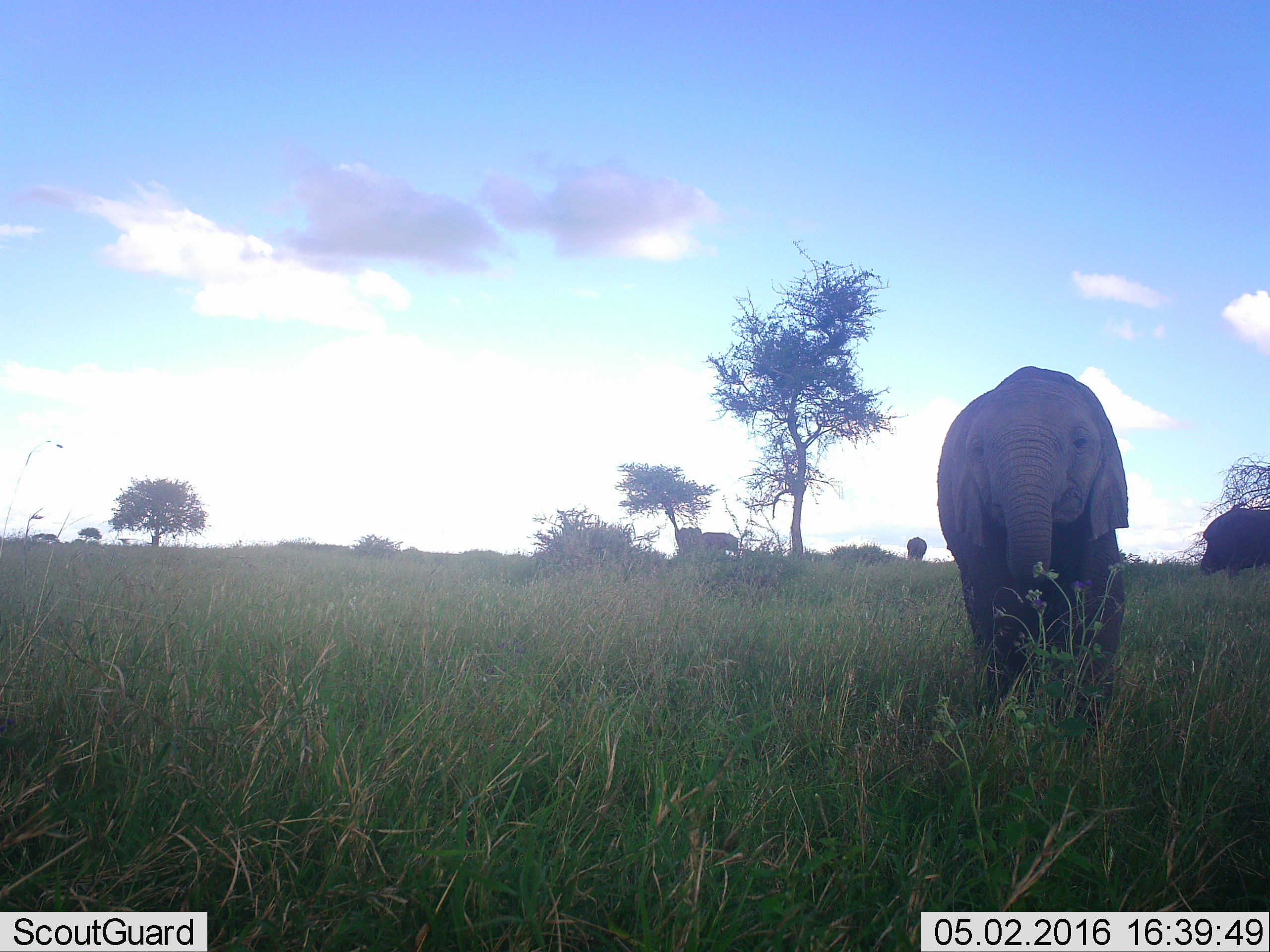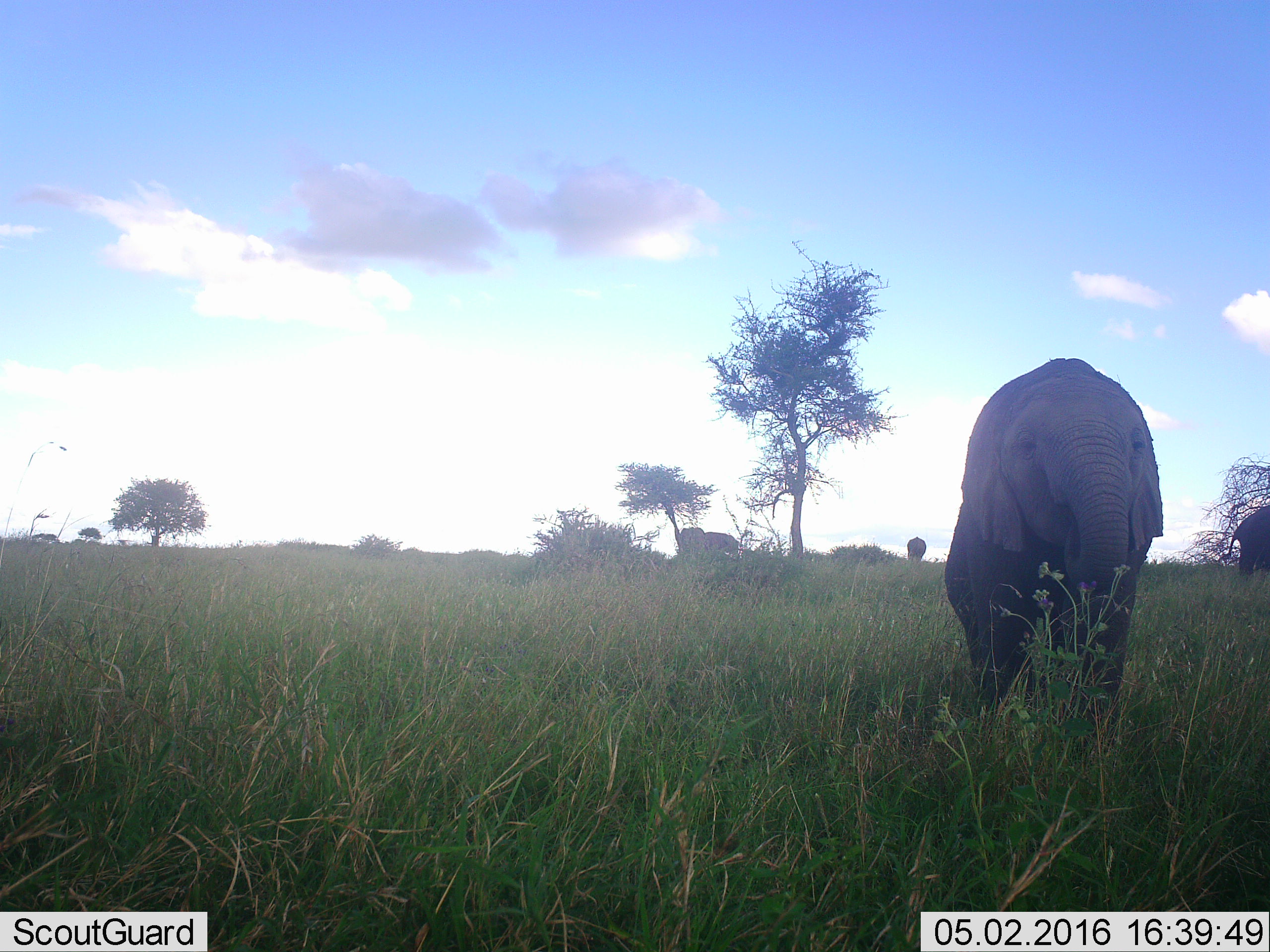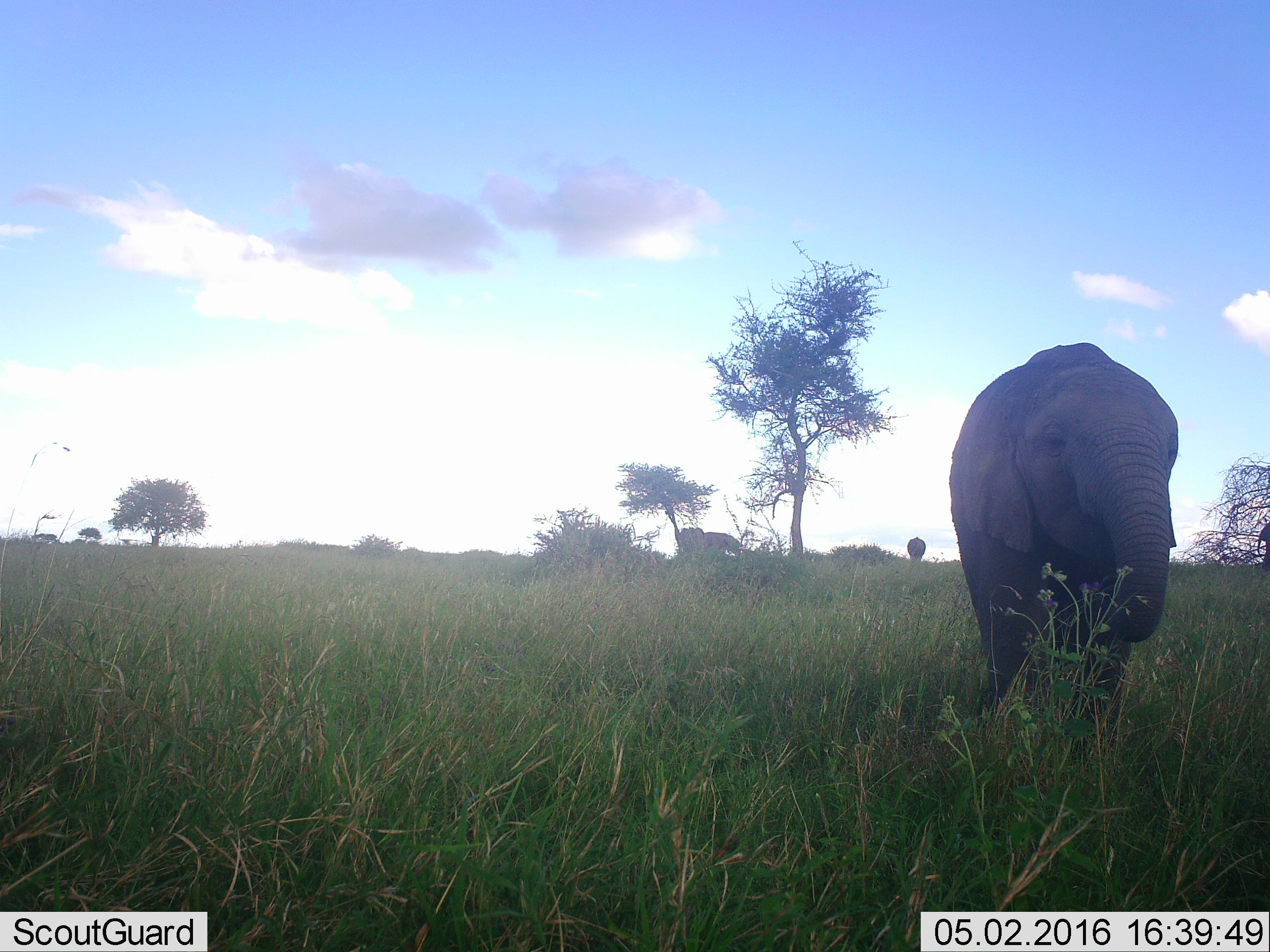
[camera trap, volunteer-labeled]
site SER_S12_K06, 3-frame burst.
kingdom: Animalia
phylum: Chordata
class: Mammalia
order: Proboscidea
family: Elephantidae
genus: Loxodonta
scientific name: Loxodonta africana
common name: african bush elephant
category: elephant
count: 4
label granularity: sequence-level